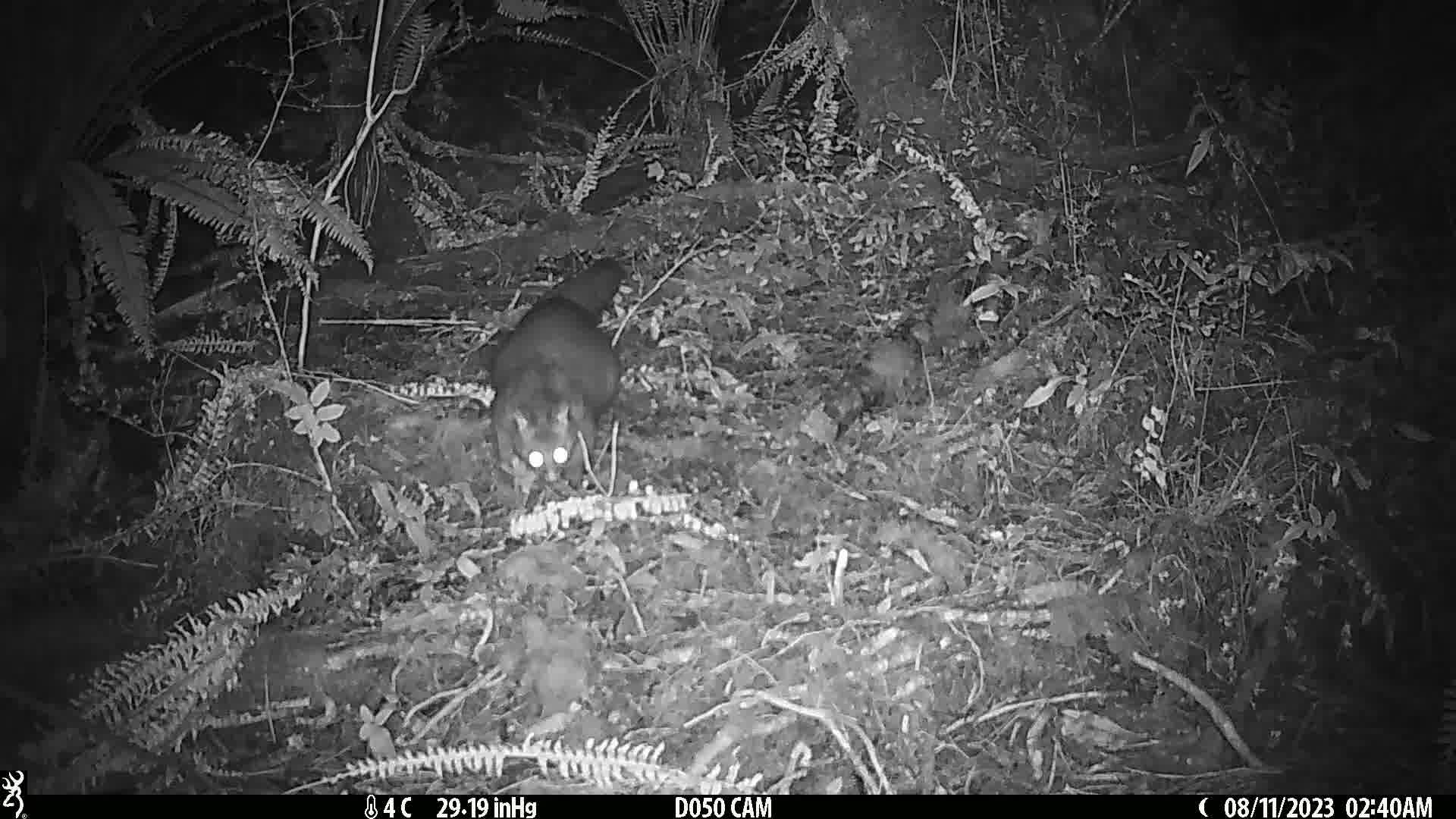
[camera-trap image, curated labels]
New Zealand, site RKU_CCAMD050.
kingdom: Animalia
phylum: Chordata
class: Mammalia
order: Diprotodontia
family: Phalangeridae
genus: Trichosurus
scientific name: Trichosurus vulpecula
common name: common brushtail possum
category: possum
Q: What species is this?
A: Possum (common brushtail possum) (Trichosurus vulpecula).